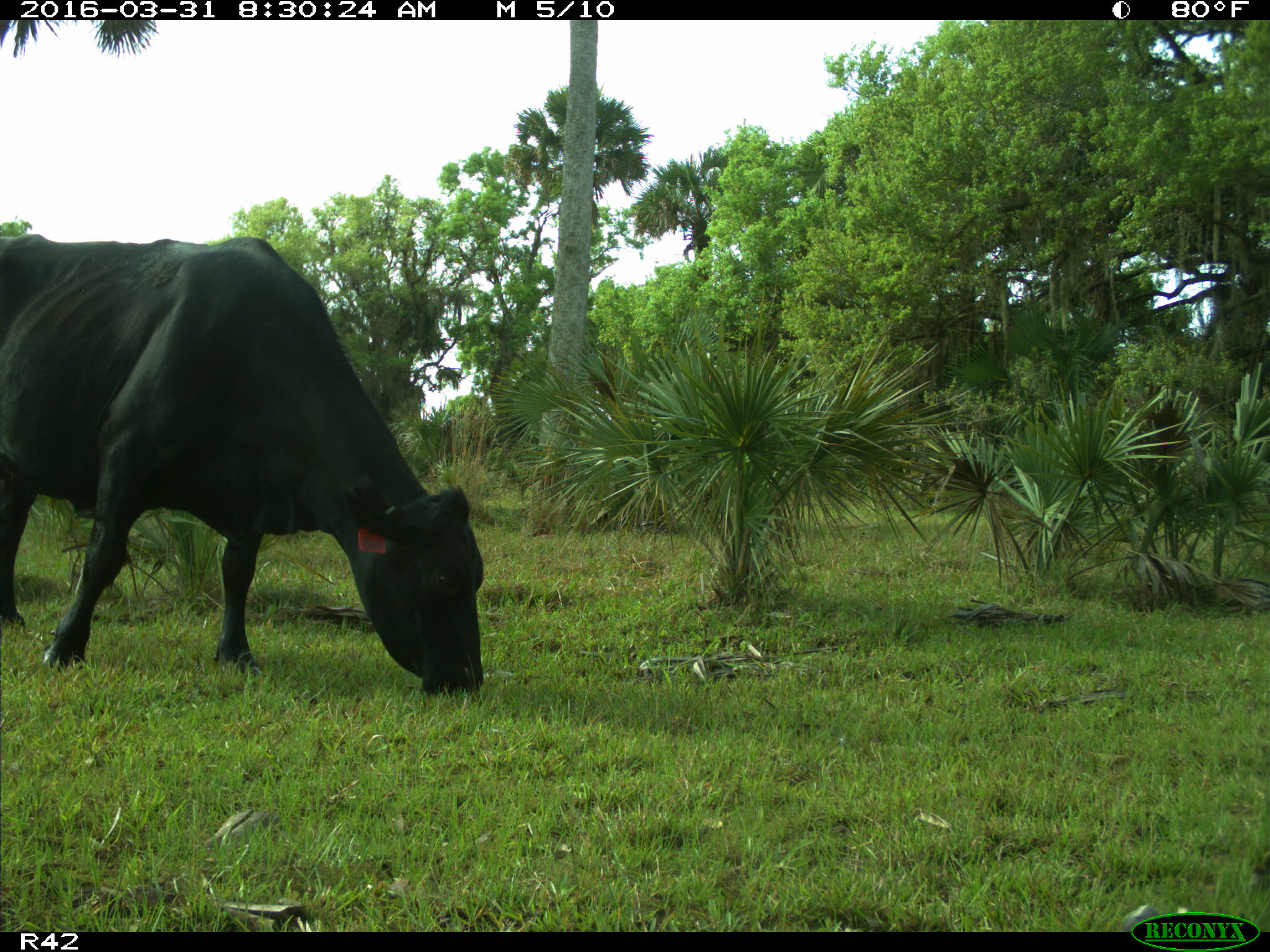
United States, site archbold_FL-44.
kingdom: Animalia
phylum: Chordata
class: Mammalia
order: Artiodactyla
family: Bovidae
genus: Bos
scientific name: Bos taurus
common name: domestic cow